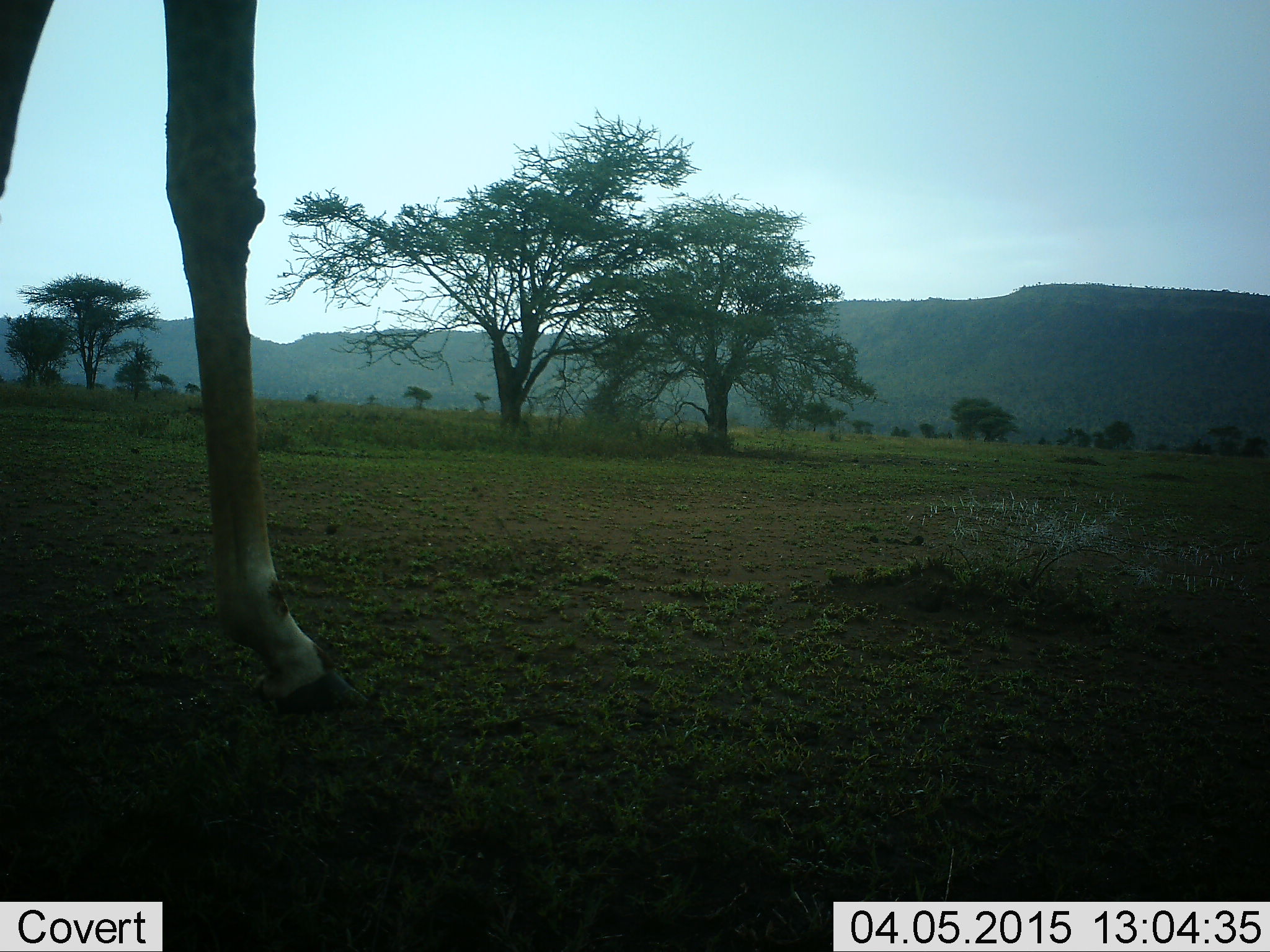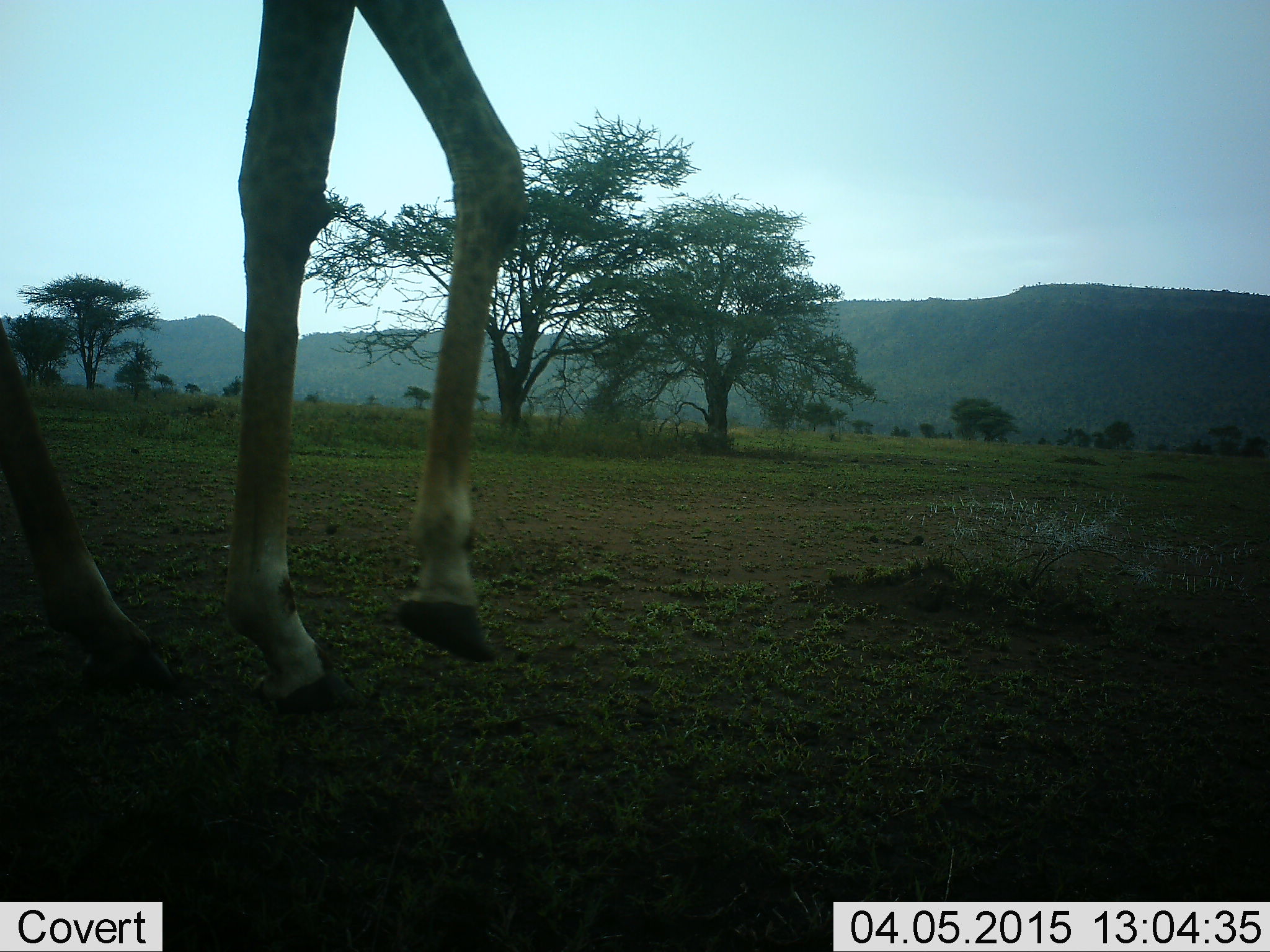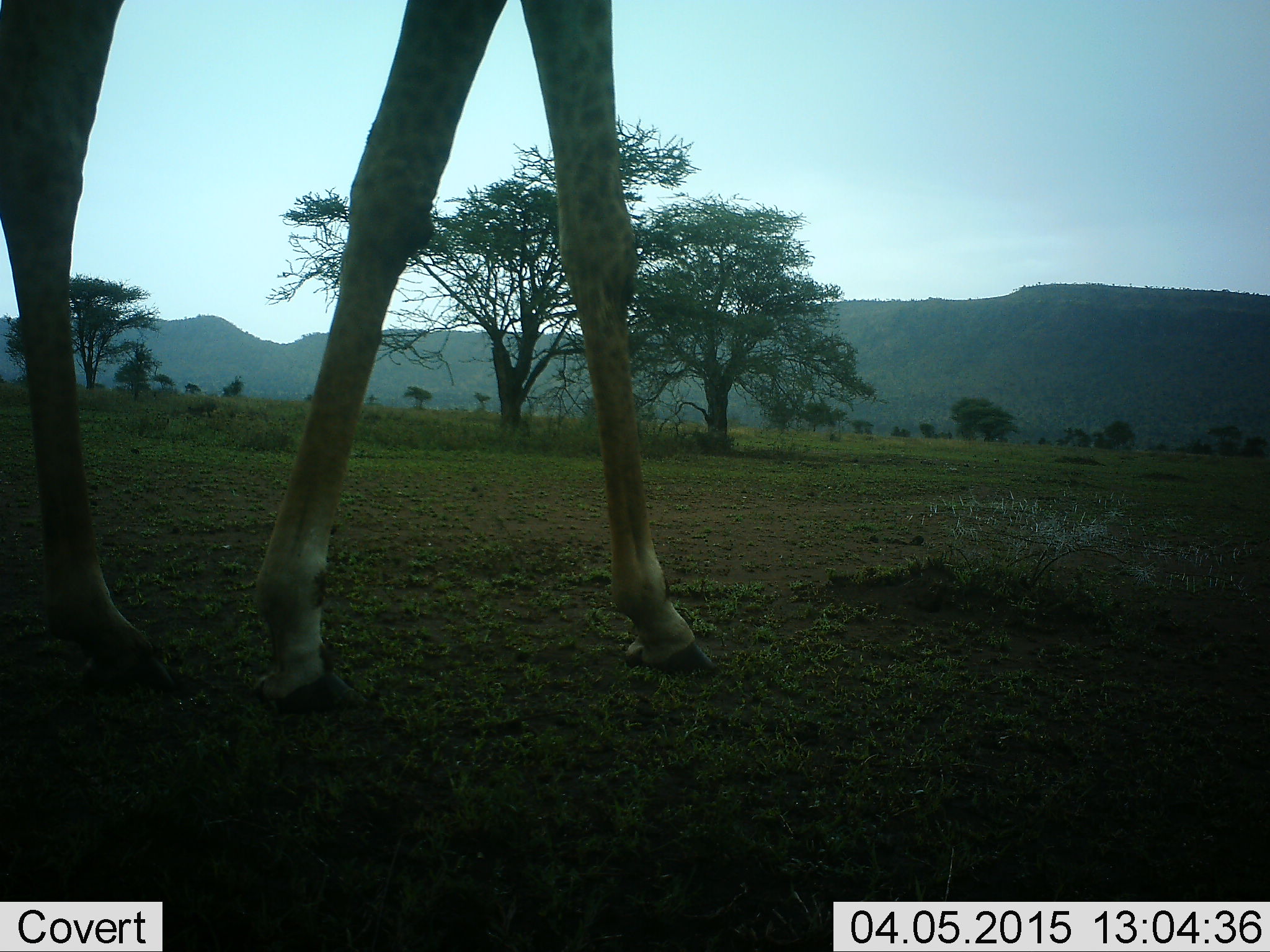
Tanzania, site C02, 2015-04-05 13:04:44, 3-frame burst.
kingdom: Animalia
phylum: Chordata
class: Mammalia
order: Artiodactyla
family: Giraffidae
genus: Giraffa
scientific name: Giraffa camelopardalis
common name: giraffe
Giraffe (Giraffa camelopardalis), count 1. Behavior (volunteer vote fractions): standing 0%, resting 0%, moving 100%, interacting 0%. Young present (vote fraction): 0%. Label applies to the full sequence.